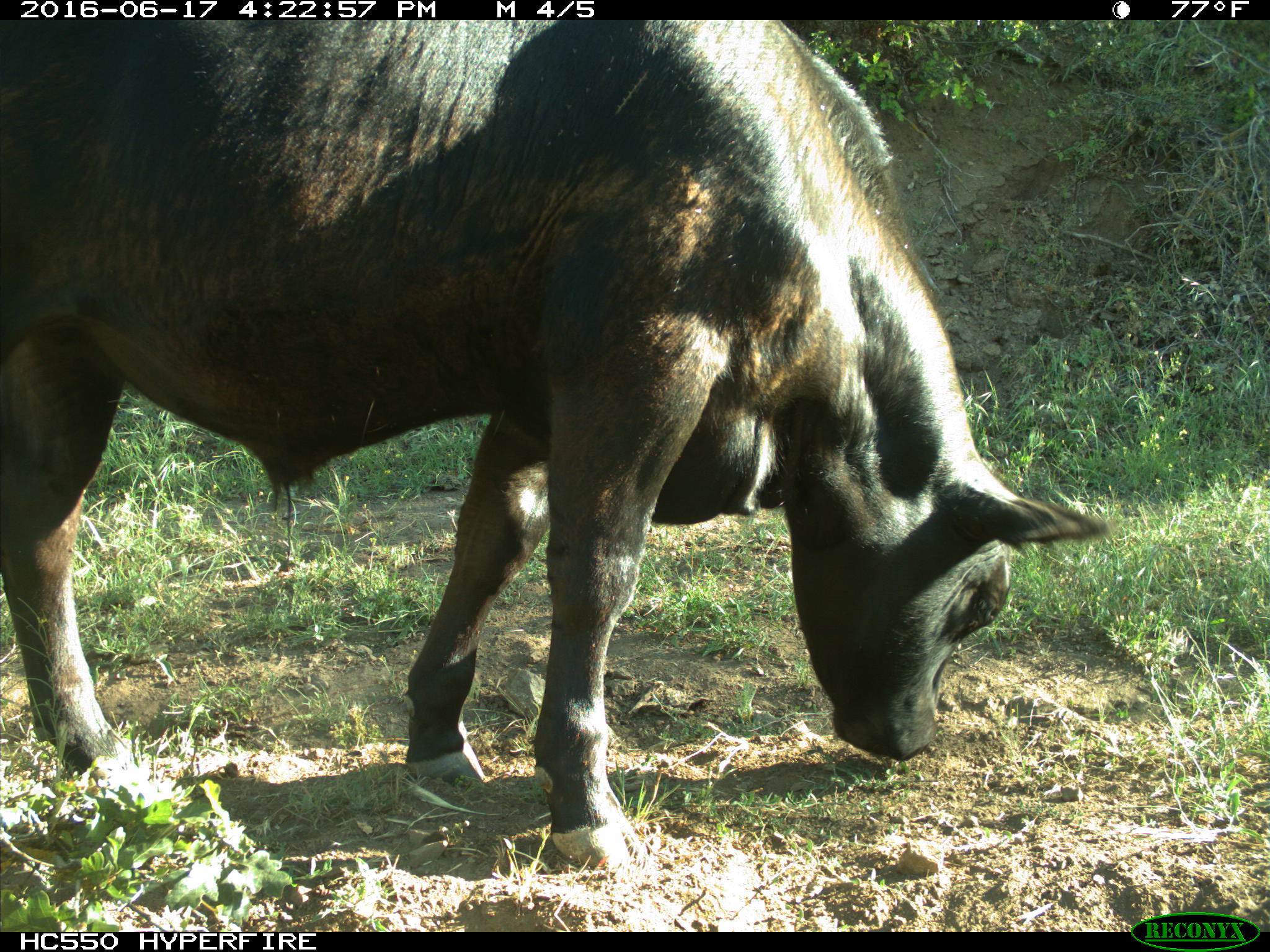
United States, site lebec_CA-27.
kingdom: Animalia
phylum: Chordata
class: Mammalia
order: Artiodactyla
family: Bovidae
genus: Bos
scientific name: Bos taurus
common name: domestic cow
Bos taurus (domestic cow).